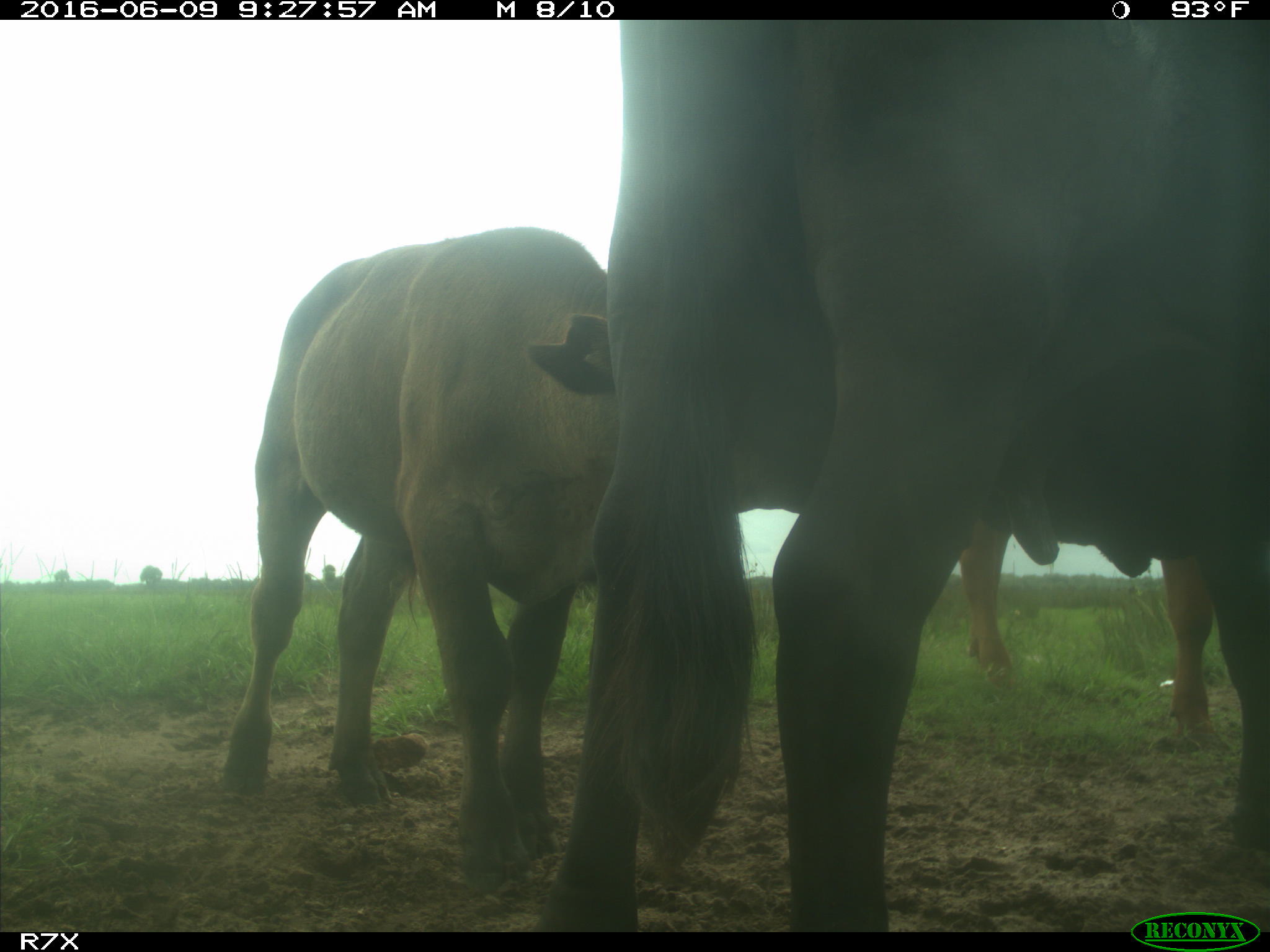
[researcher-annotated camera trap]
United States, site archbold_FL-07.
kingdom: Animalia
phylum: Chordata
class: Mammalia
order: Artiodactyla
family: Bovidae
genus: Bos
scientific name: Bos taurus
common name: domestic cow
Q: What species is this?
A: Bos taurus (domestic cow).